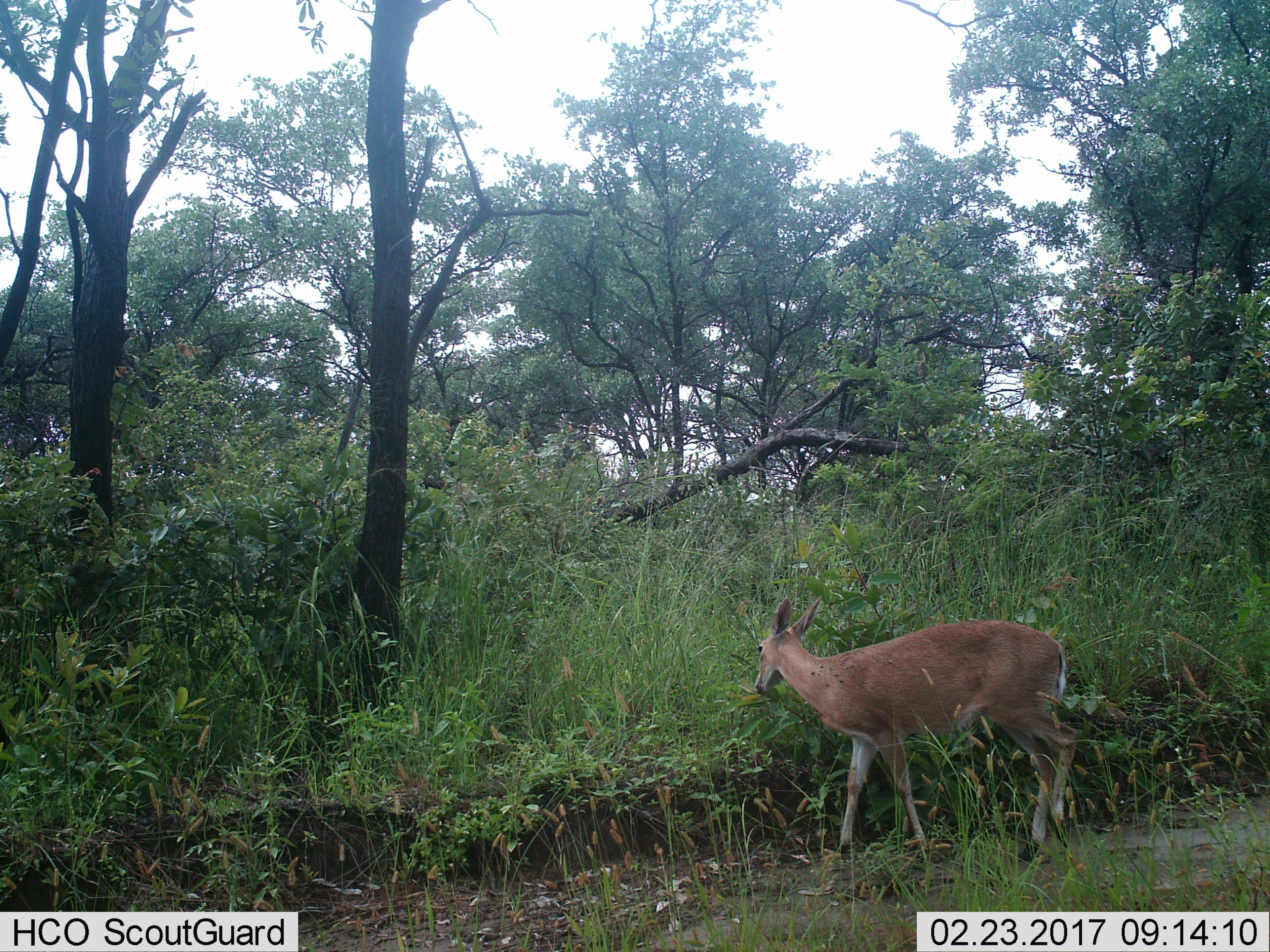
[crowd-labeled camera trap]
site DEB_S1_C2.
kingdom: Animalia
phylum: Chordata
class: Mammalia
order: Artiodactyla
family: Bovidae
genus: Sylvicapra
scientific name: Sylvicapra grimmia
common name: common duiker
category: duikercommongrey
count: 1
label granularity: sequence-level